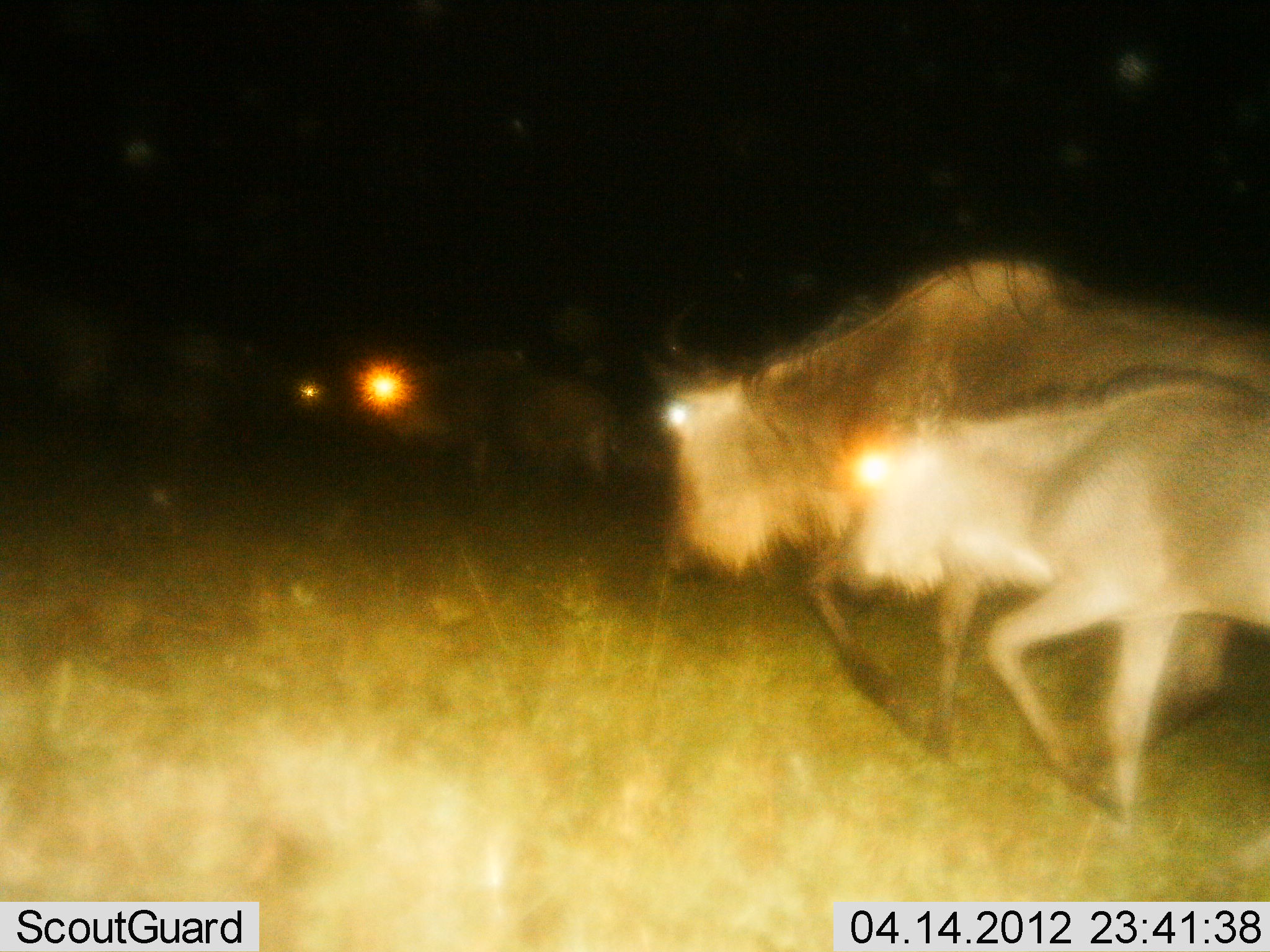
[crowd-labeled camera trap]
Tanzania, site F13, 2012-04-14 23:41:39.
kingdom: Animalia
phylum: Chordata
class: Mammalia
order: Artiodactyla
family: Bovidae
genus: Connochaetes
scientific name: Connochaetes taurinus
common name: blue wildebeest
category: wildebeest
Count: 3.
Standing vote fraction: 17%.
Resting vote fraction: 0%.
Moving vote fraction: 94%.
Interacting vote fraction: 0%.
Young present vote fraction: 39%.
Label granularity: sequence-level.